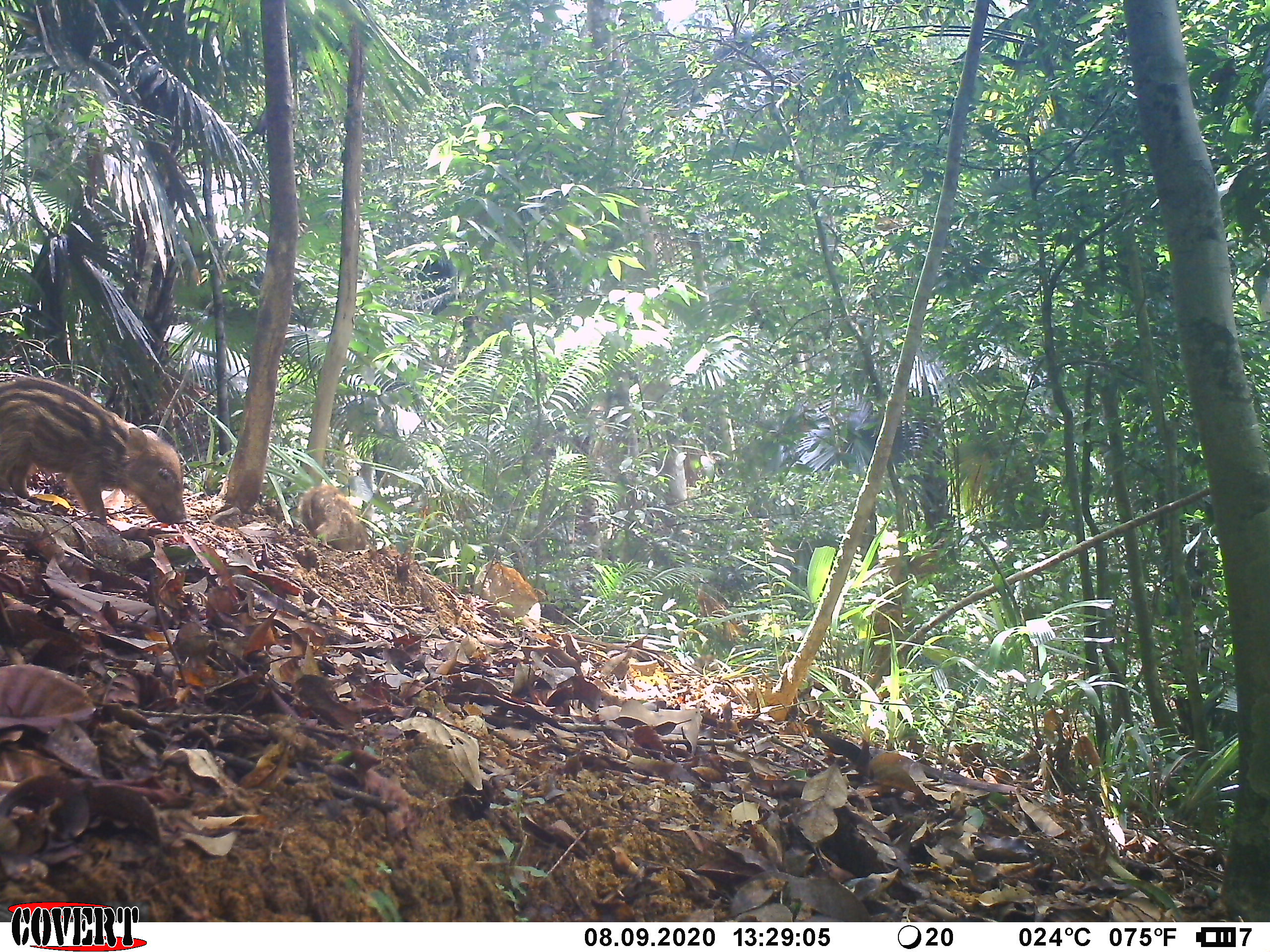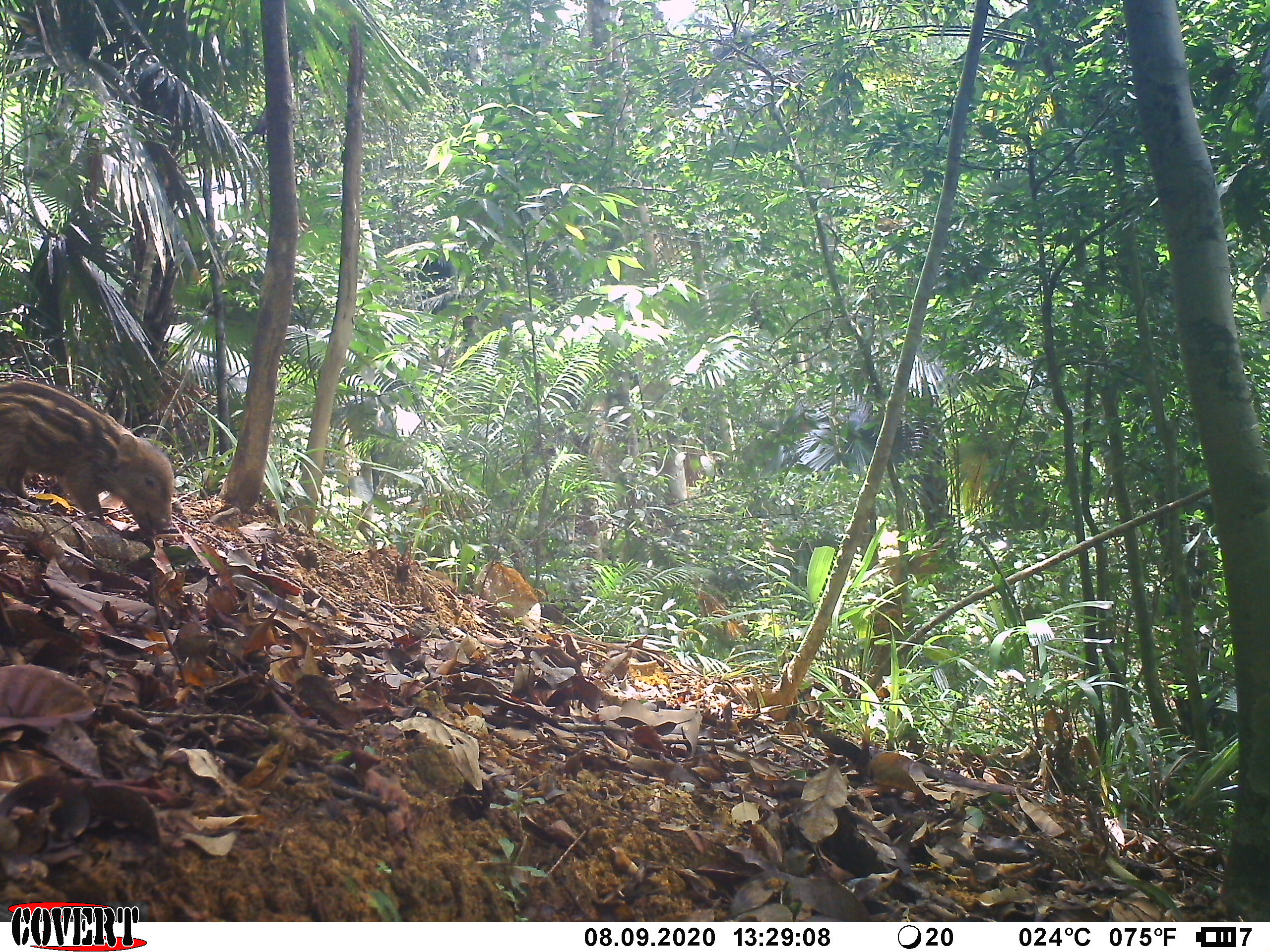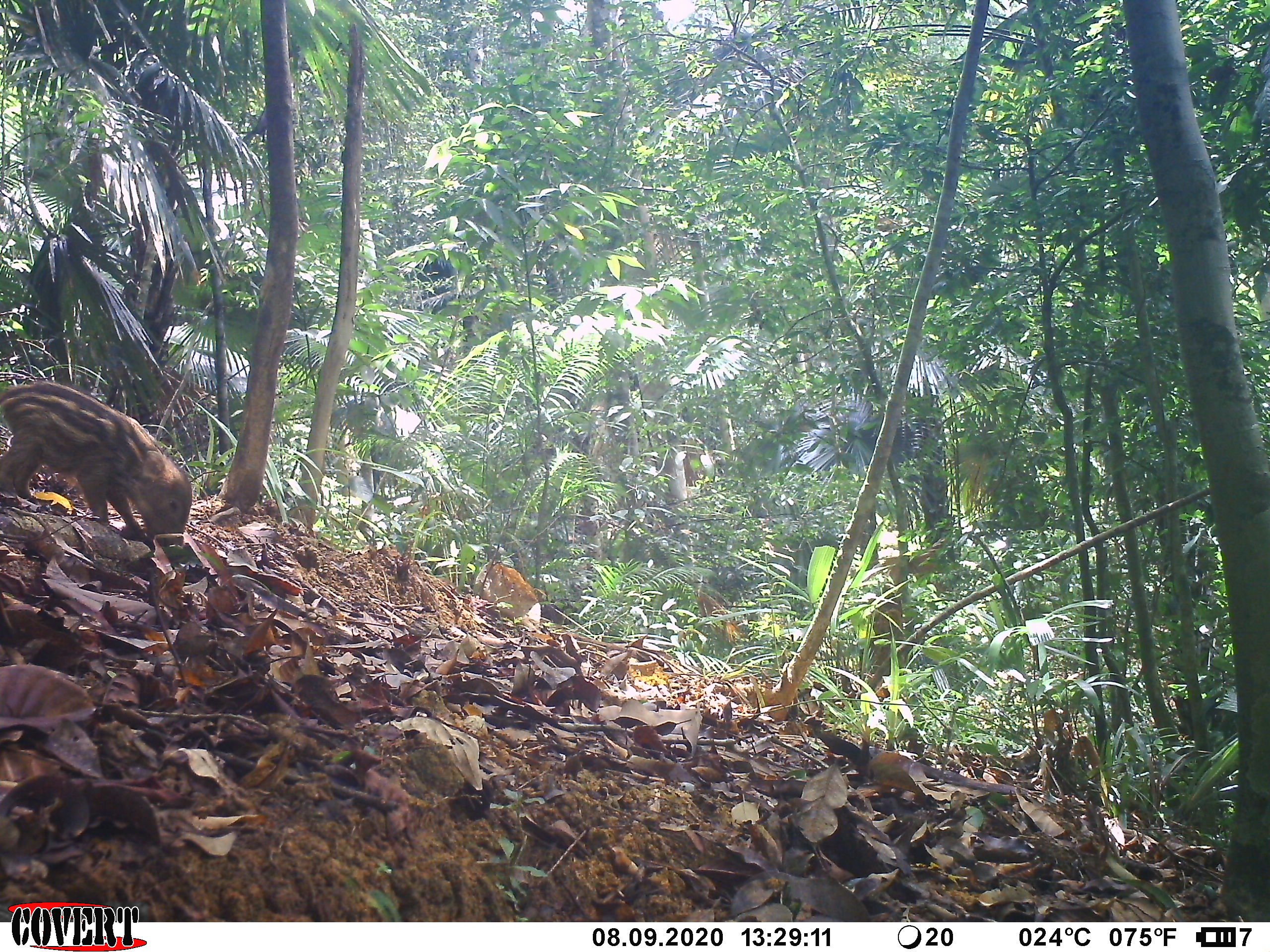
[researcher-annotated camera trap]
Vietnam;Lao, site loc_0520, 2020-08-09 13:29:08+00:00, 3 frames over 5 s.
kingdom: Animalia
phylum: Chordata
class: Mammalia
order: Artiodactyla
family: Suidae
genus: Sus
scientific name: Sus scrofa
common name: eurasian wild pig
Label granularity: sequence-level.